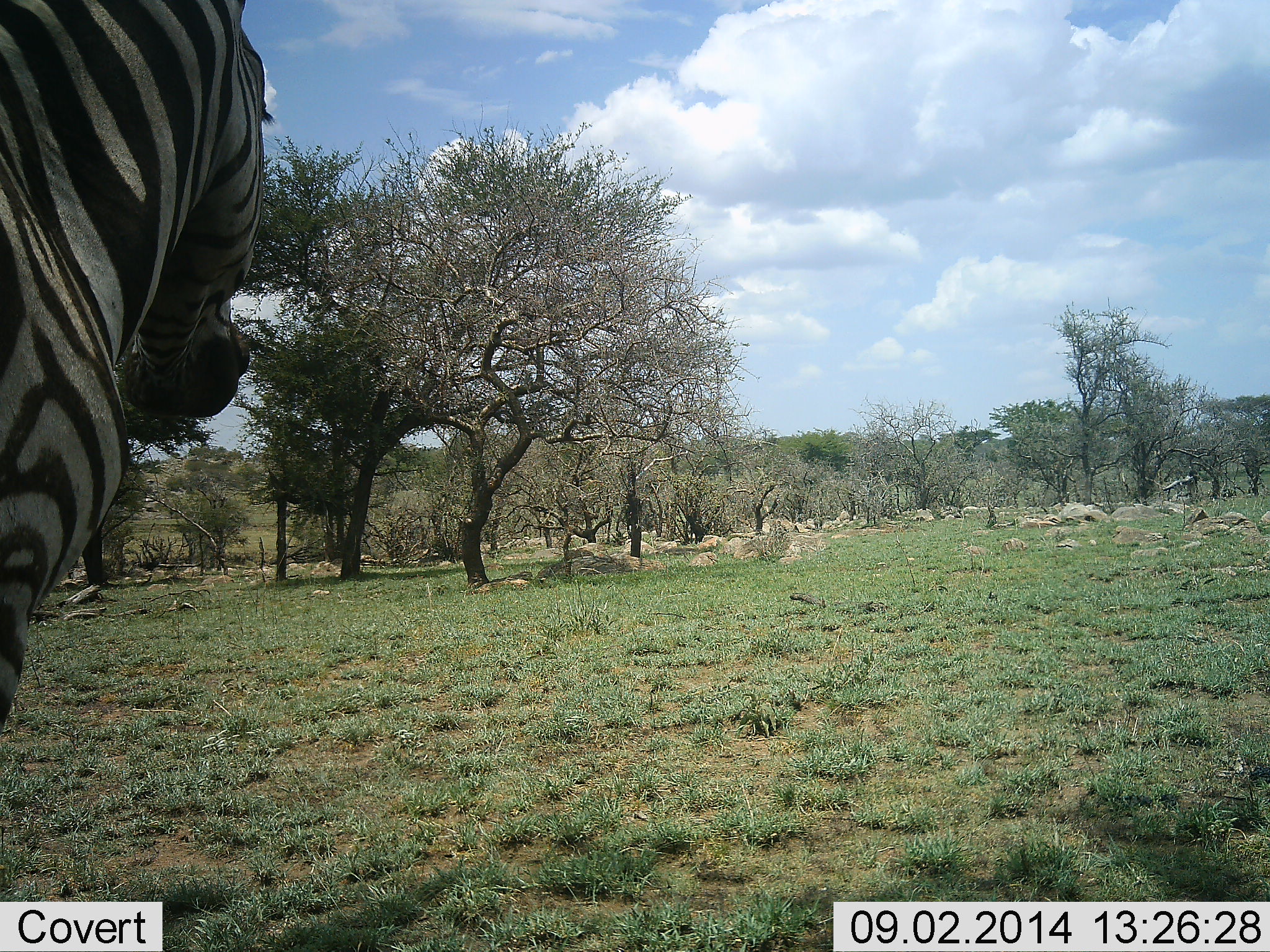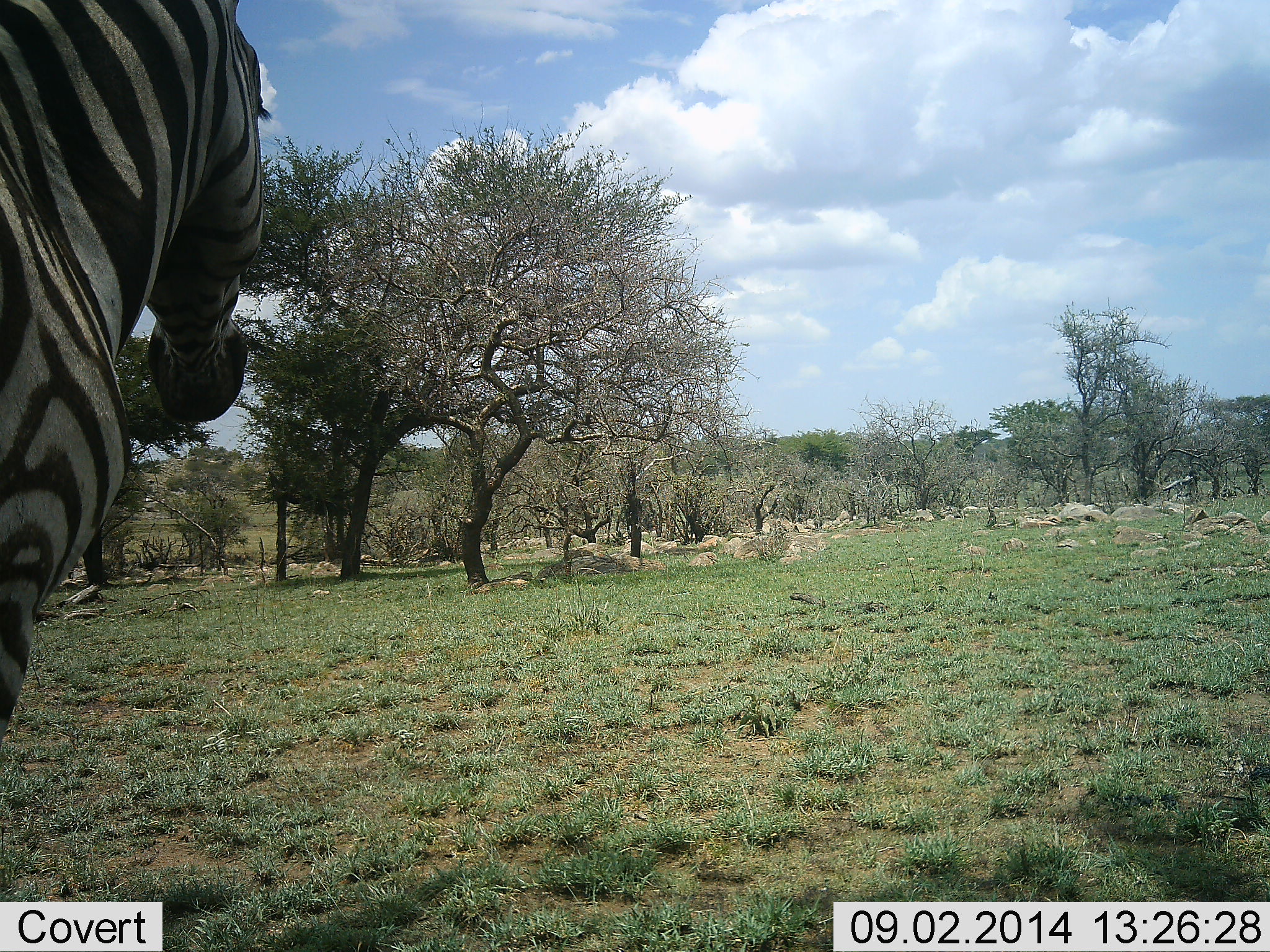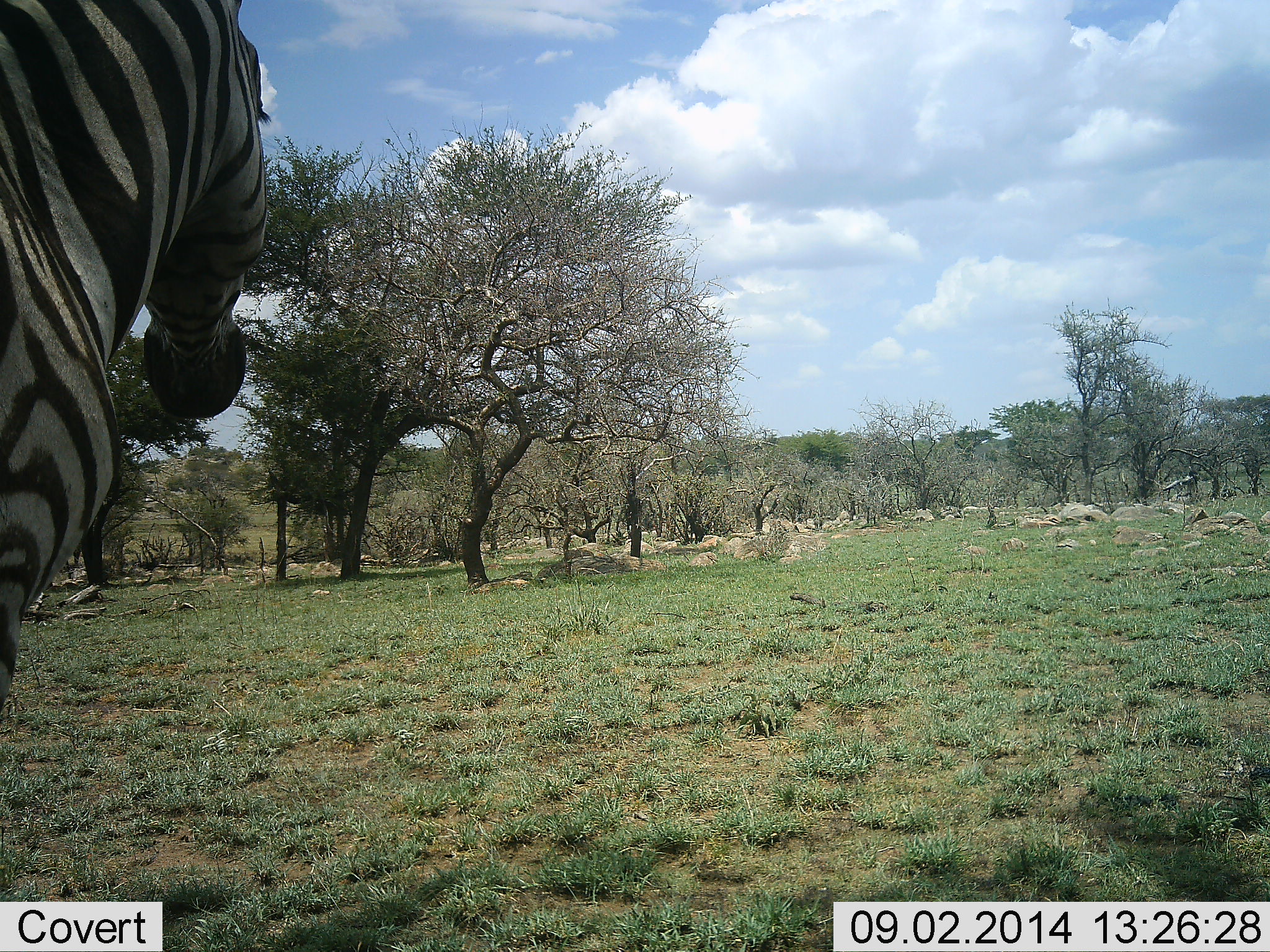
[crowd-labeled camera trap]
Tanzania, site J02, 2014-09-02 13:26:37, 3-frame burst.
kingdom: Animalia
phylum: Chordata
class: Mammalia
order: Perissodactyla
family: Equidae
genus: Equus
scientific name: Equus quagga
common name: plains zebra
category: zebra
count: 1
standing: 80%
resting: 0%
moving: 20%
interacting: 0%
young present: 0%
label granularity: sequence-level